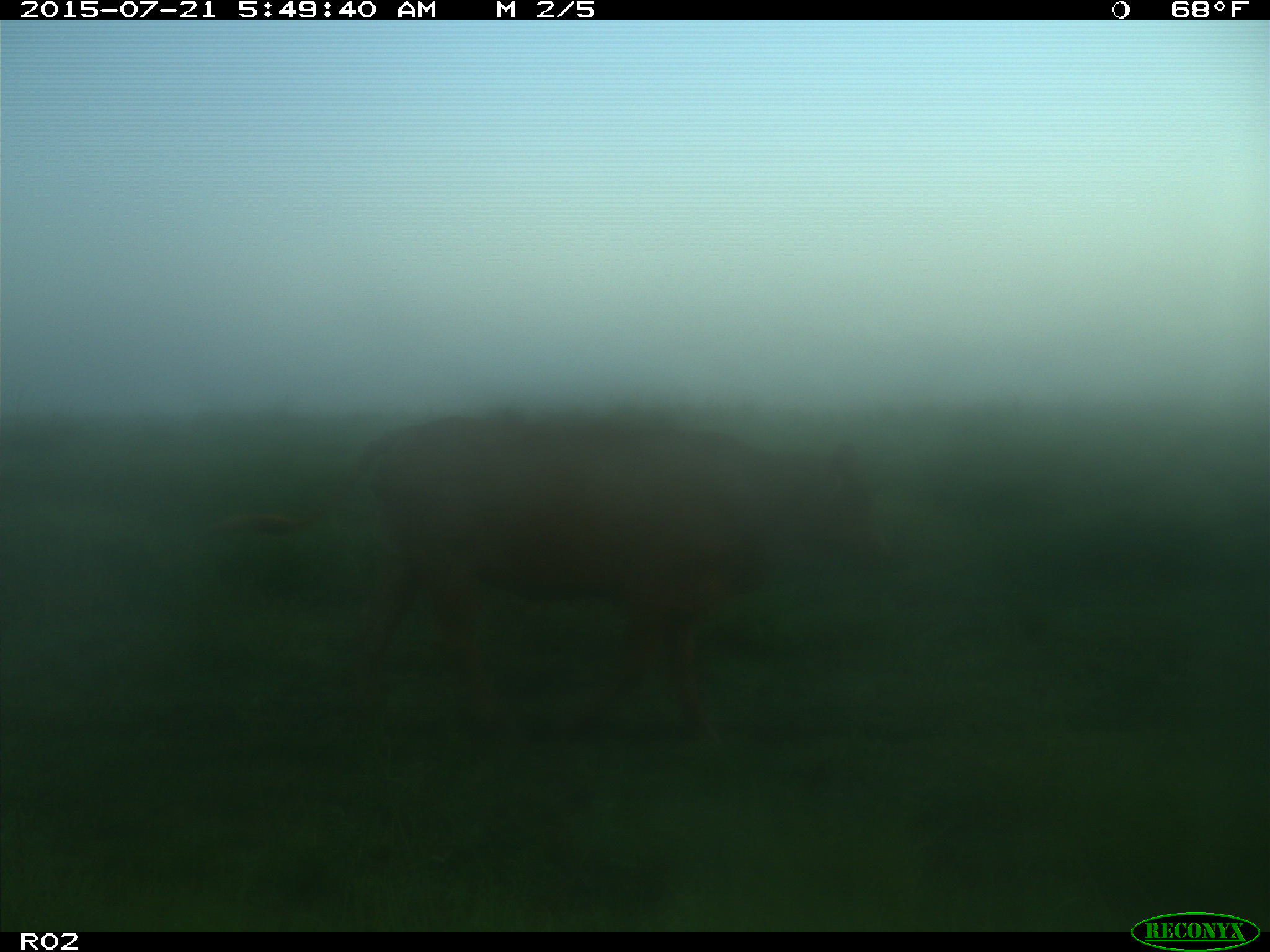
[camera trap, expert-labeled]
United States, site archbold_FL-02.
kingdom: Animalia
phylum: Chordata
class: Mammalia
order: Artiodactyla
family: Bovidae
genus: Bos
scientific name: Bos taurus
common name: domestic cow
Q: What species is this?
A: Bos taurus (domestic cow).